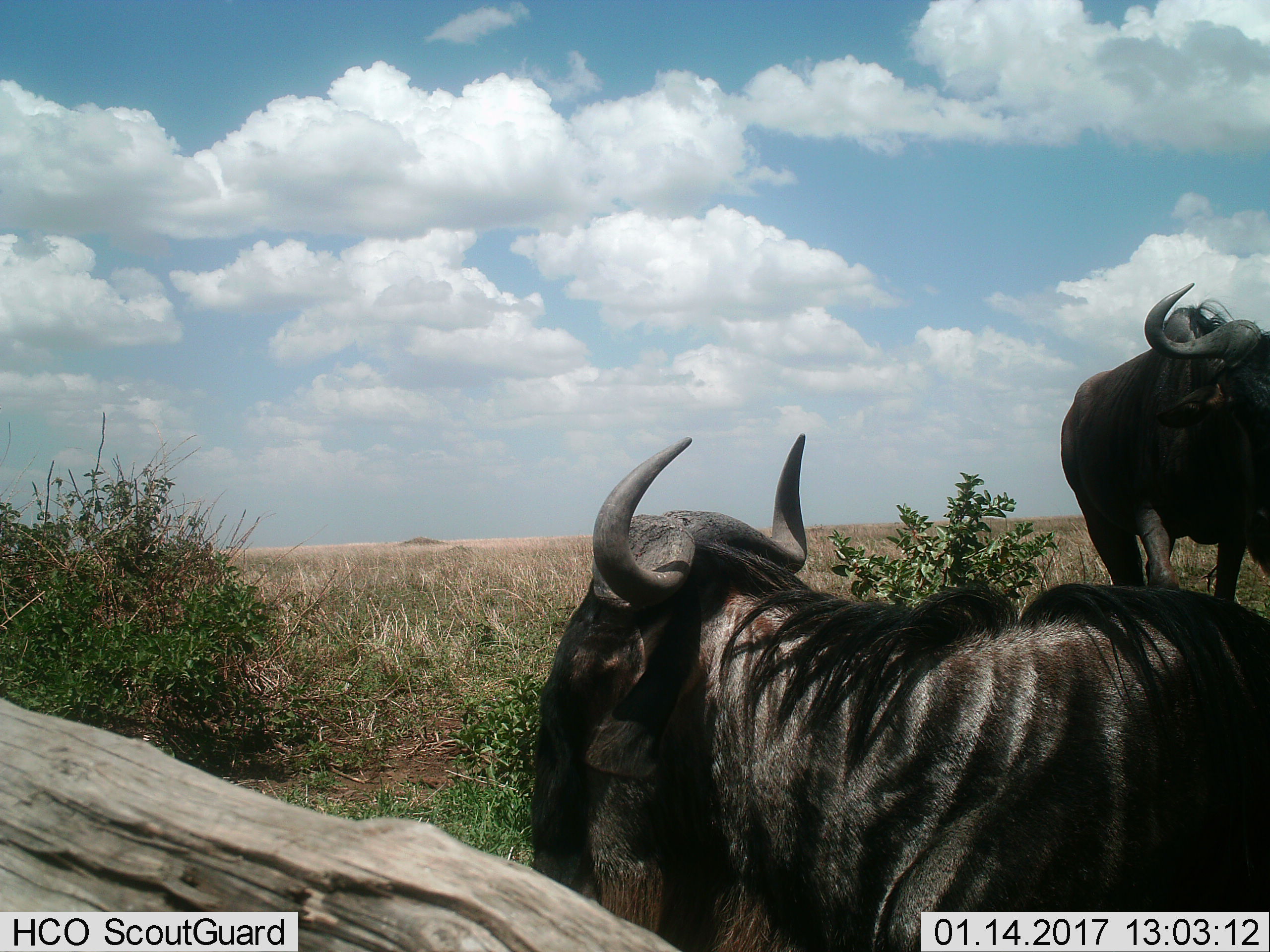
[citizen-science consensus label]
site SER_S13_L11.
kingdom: Animalia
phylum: Chordata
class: Mammalia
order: Artiodactyla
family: Bovidae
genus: Connochaetes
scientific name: Connochaetes taurinus taurinus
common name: blue wildebeest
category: wildebeestblue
Wildebeestblue (blue wildebeest) (Connochaetes taurinus taurinus), count 2. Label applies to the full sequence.